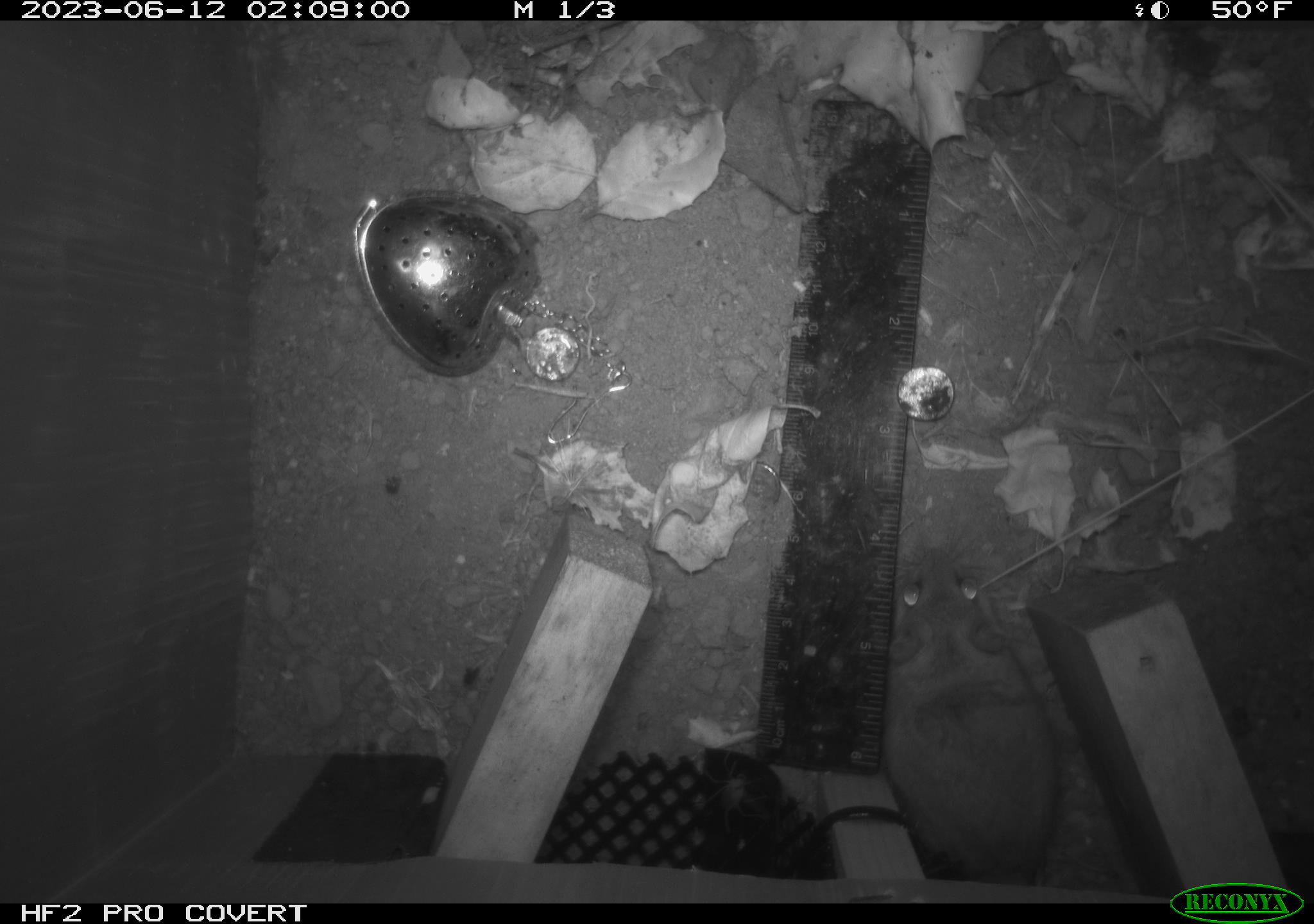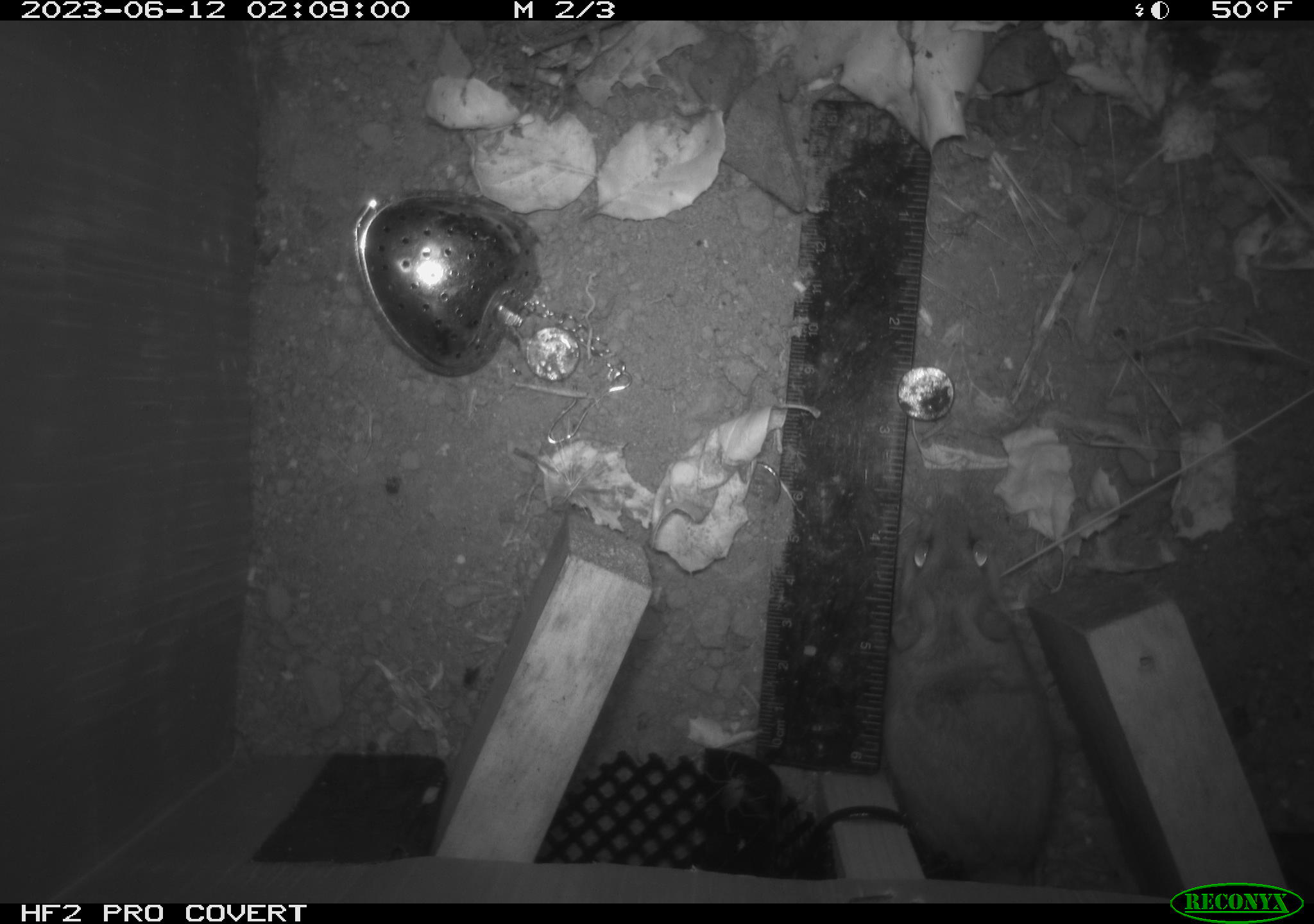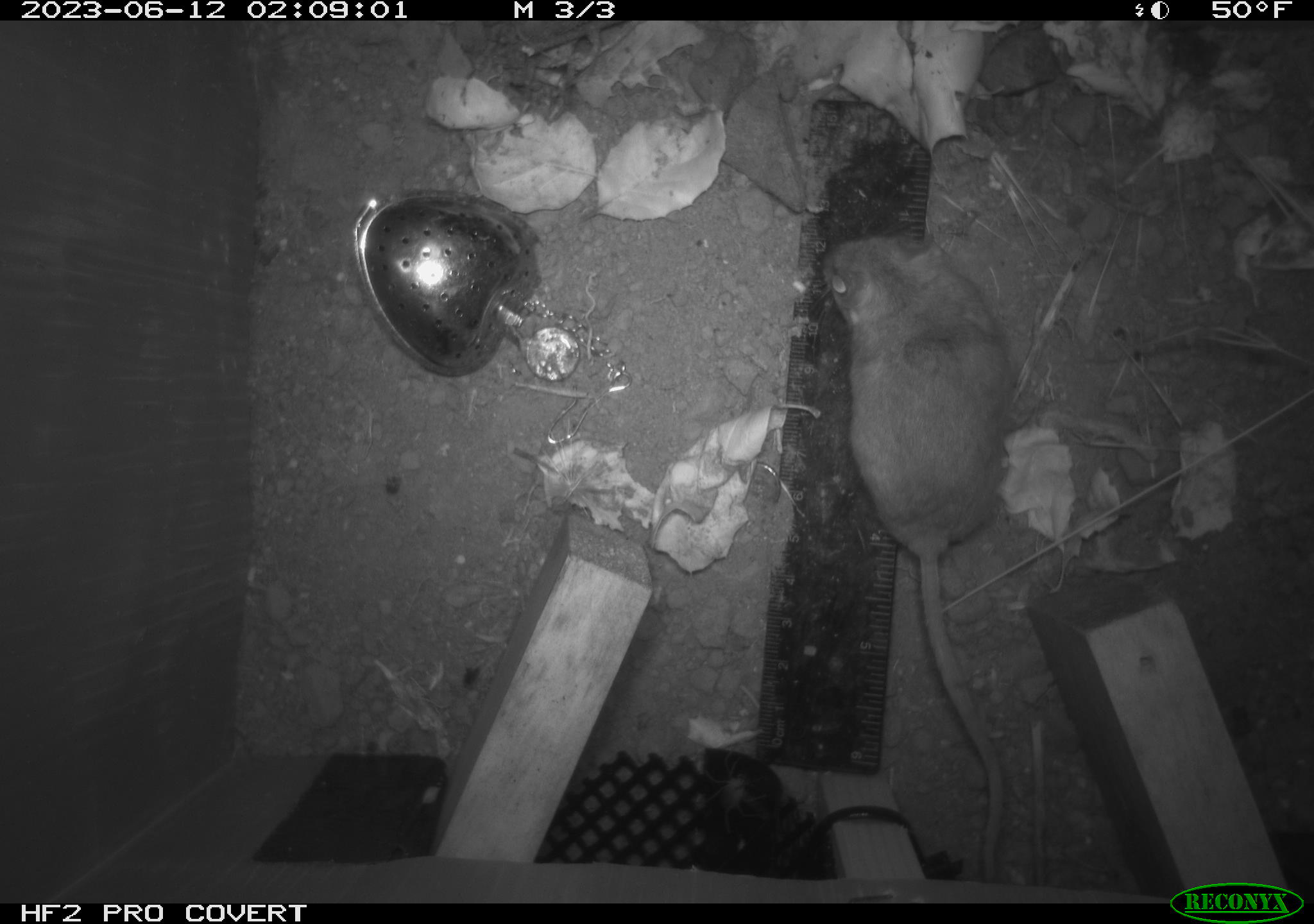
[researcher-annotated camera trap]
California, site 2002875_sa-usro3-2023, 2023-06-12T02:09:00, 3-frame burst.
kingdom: Animalia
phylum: Chordata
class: Mammalia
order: Rodentia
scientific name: Rodentia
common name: mouse species